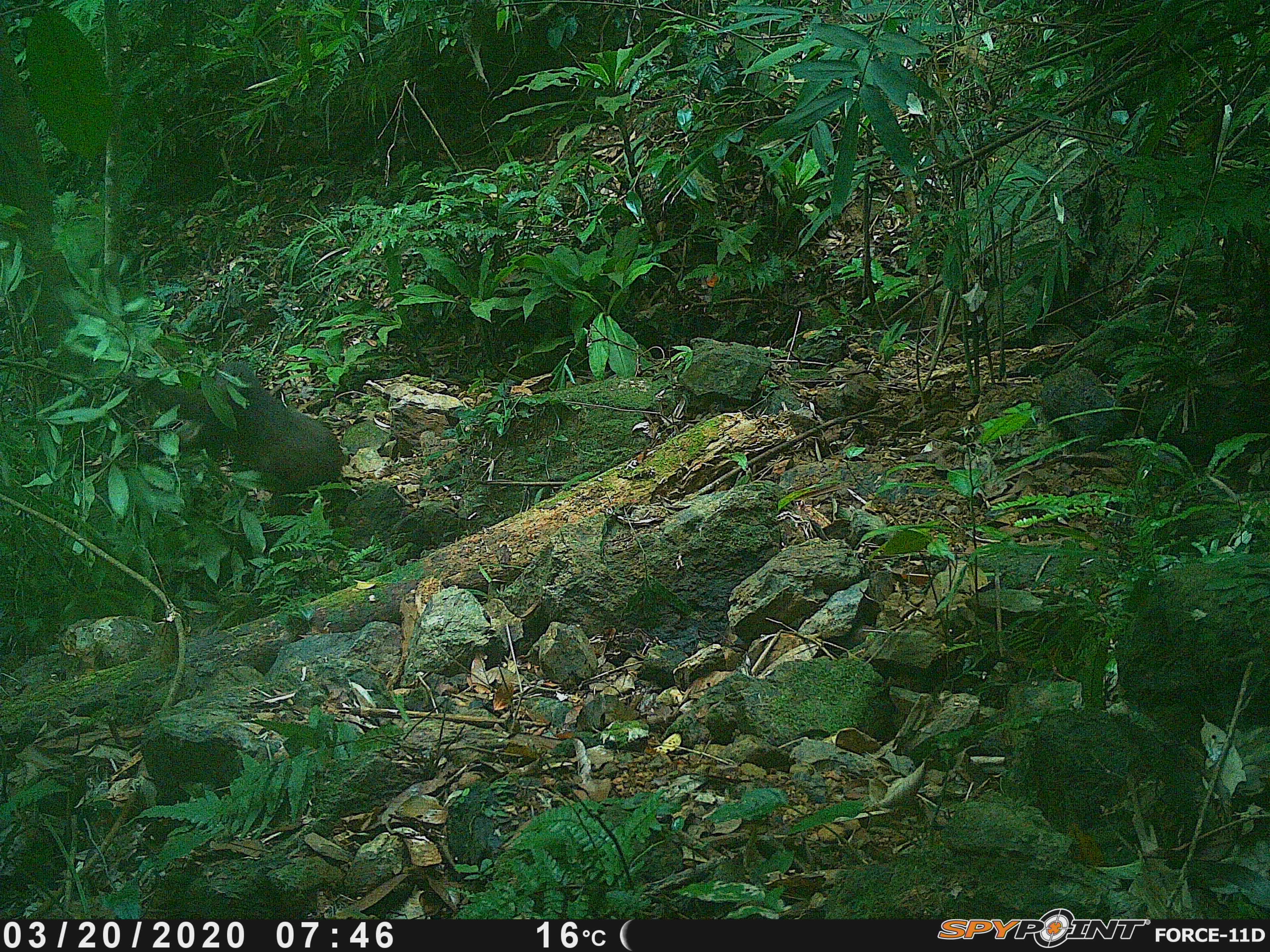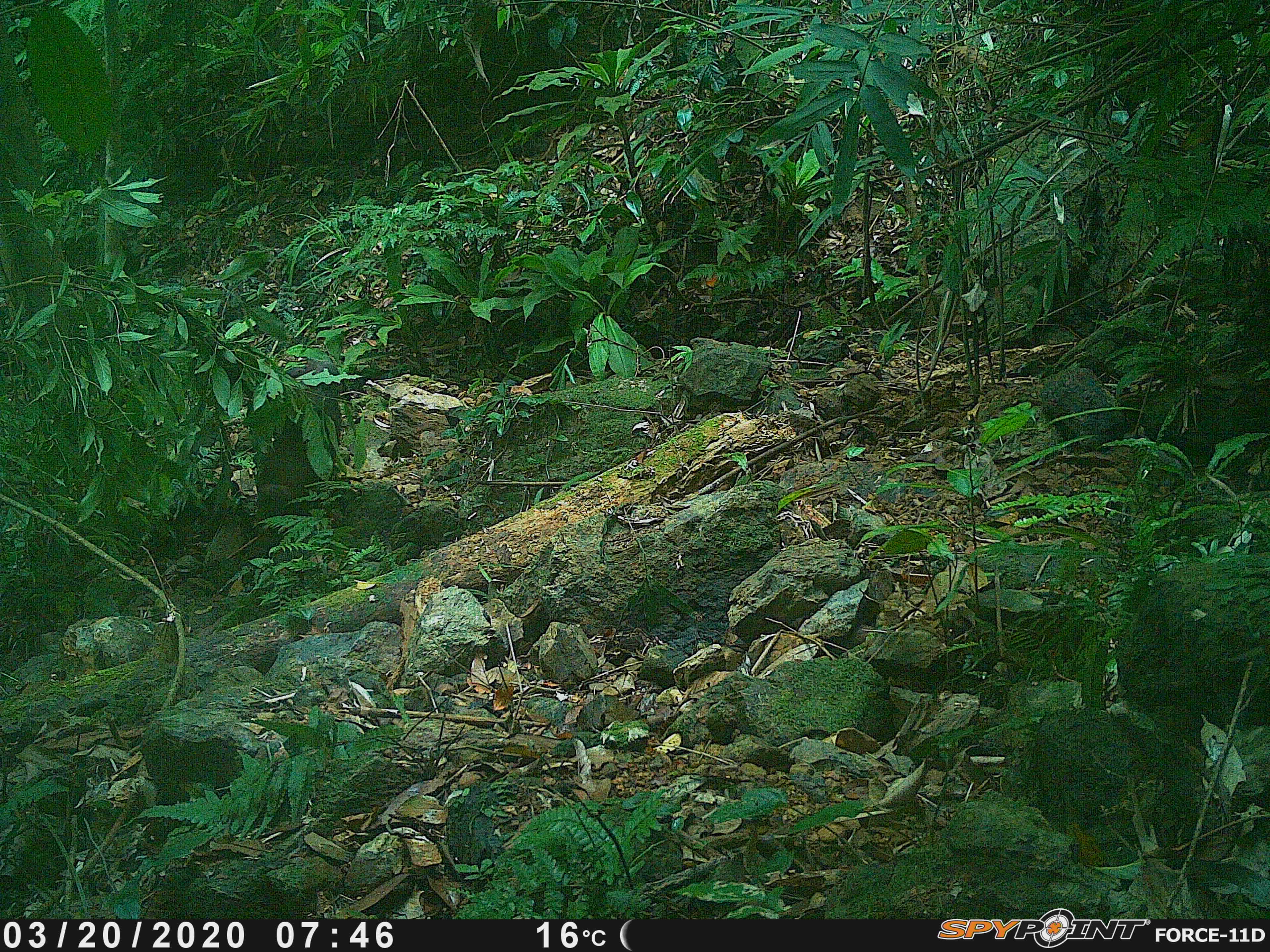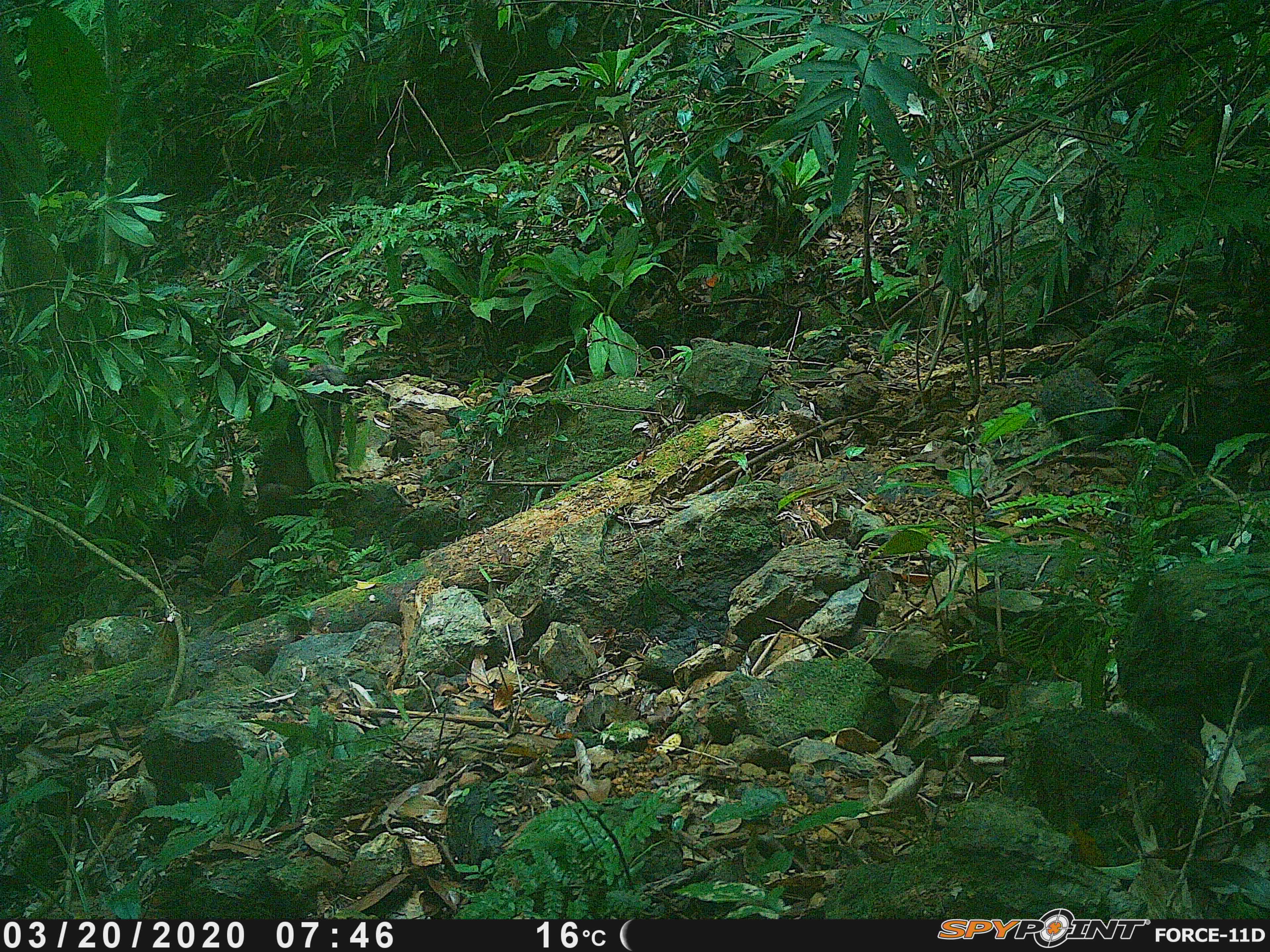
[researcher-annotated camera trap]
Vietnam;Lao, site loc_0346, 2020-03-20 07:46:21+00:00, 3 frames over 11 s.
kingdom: Animalia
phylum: Chordata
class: Mammalia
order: Primates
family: Cercopithecidae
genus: Macaca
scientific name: Macaca arctoides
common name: stump-tailed macaque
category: stump tailed macaque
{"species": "stump tailed macaque (stump-tailed macaque) (Macaca arctoides)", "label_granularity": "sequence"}